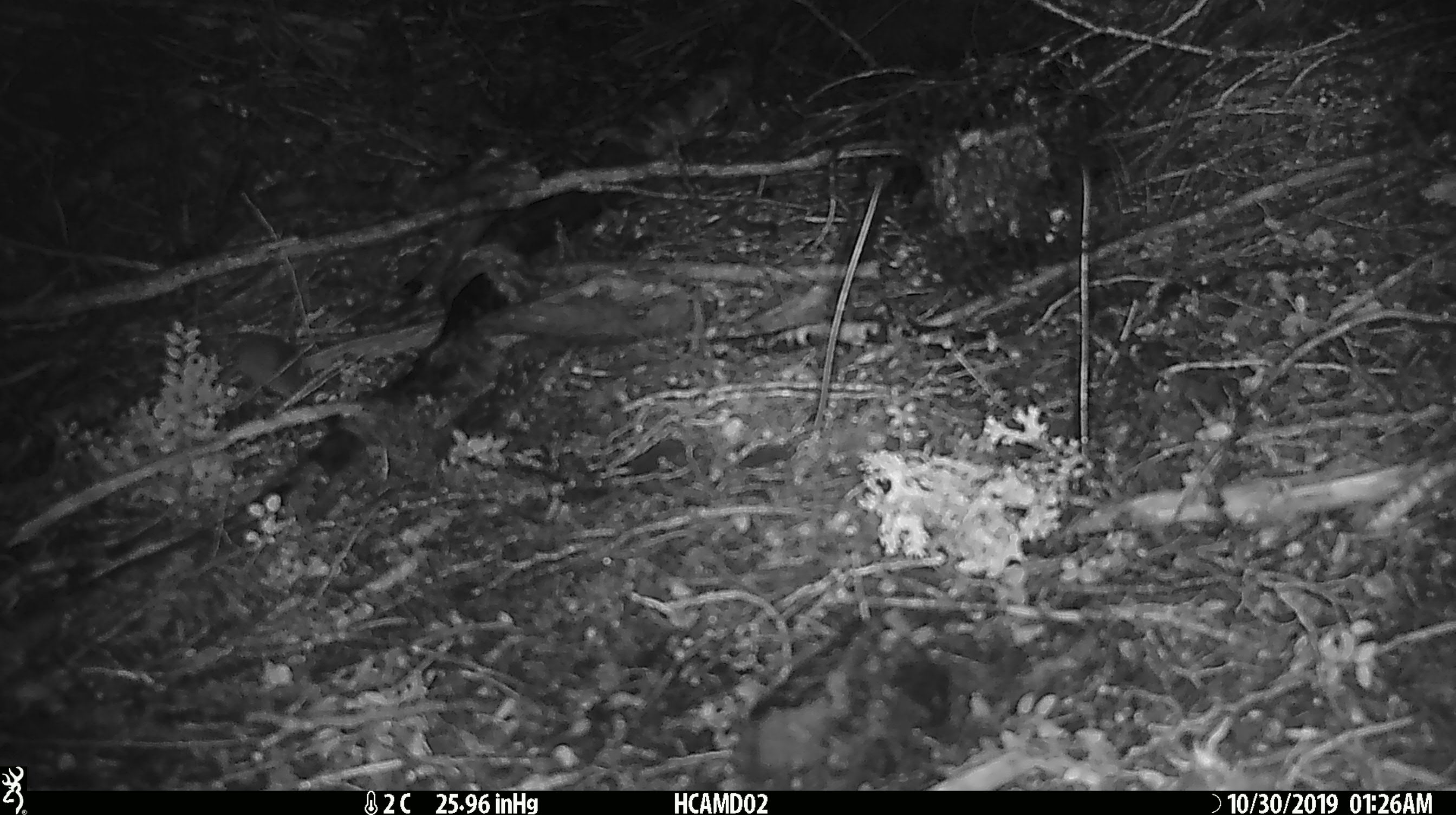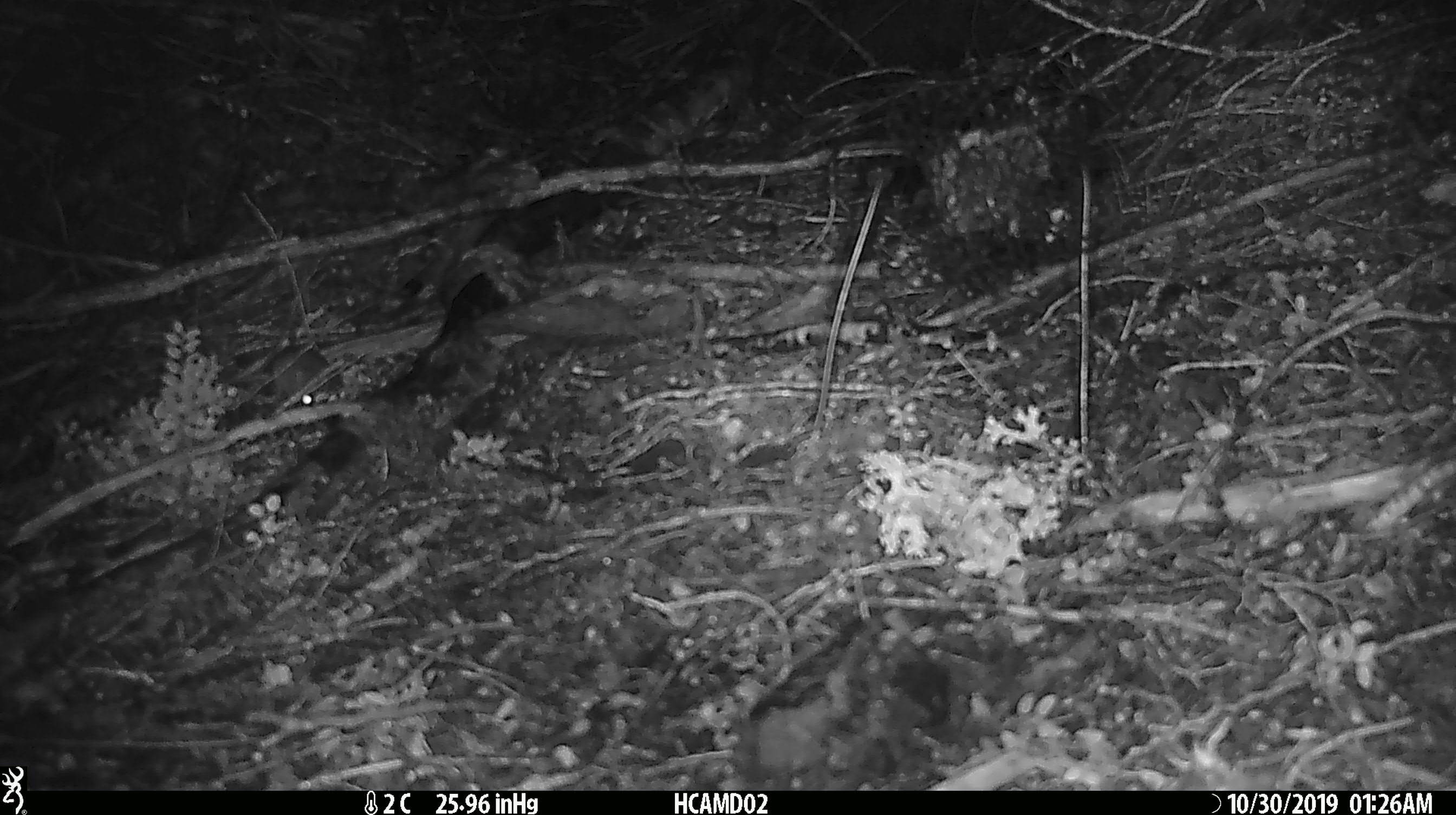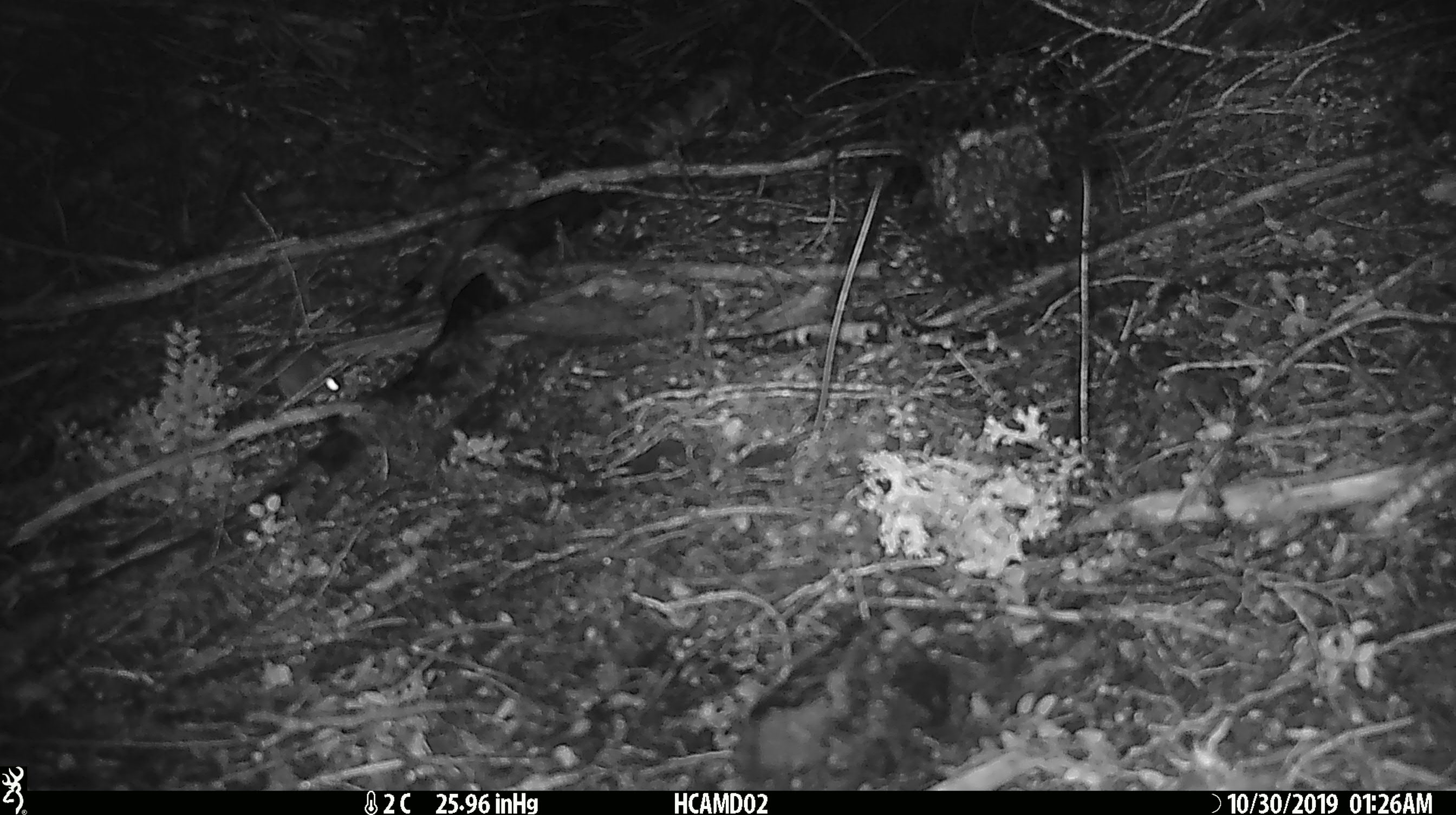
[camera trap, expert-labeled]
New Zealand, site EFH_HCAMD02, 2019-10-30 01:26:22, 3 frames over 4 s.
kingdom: Animalia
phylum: Chordata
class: Mammalia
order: Rodentia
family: Muridae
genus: Mus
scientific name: Mus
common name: mouse